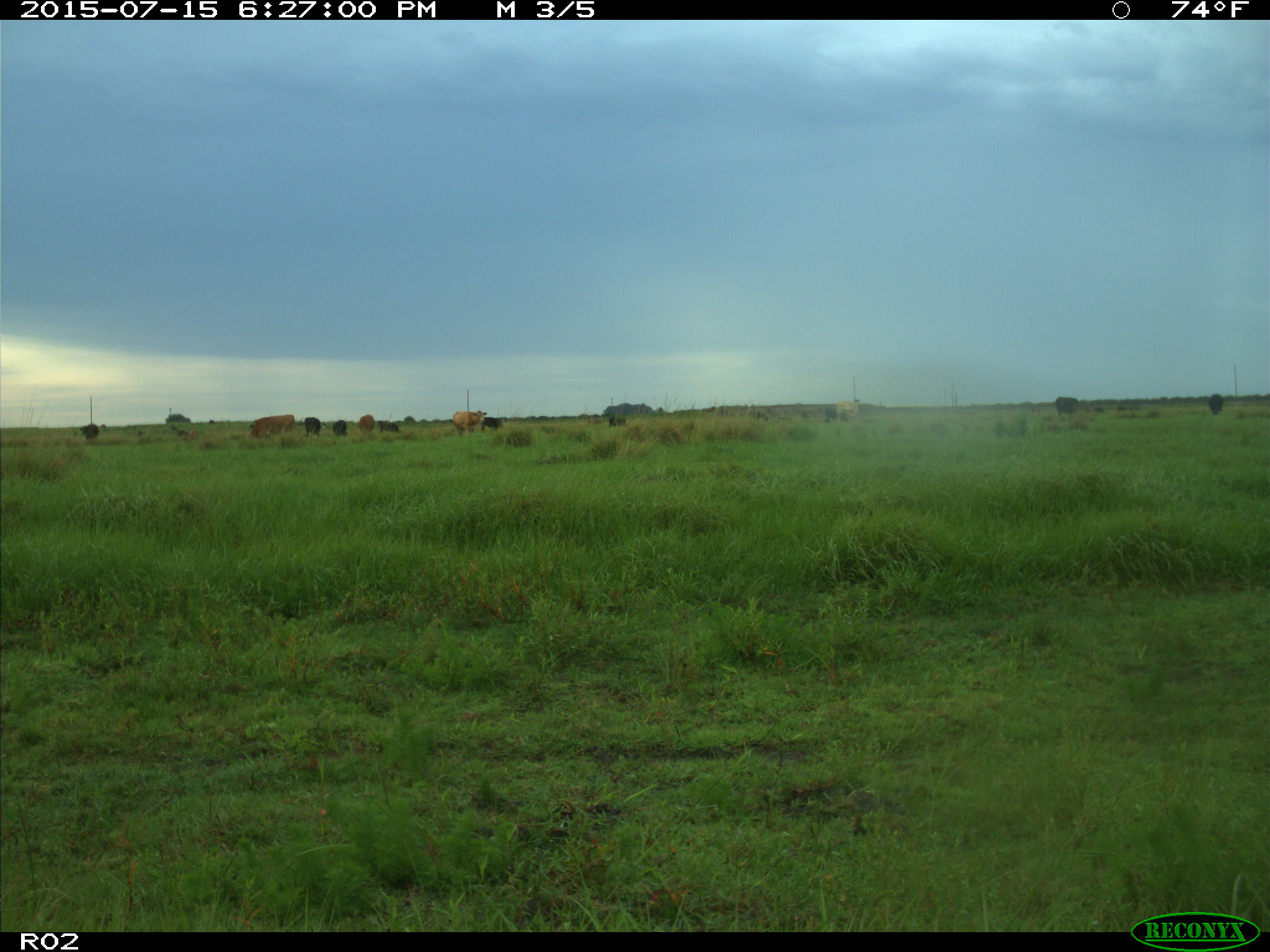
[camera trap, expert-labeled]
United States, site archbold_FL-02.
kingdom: Animalia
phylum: Chordata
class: Mammalia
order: Artiodactyla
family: Bovidae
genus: Bos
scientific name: Bos taurus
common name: domestic cow